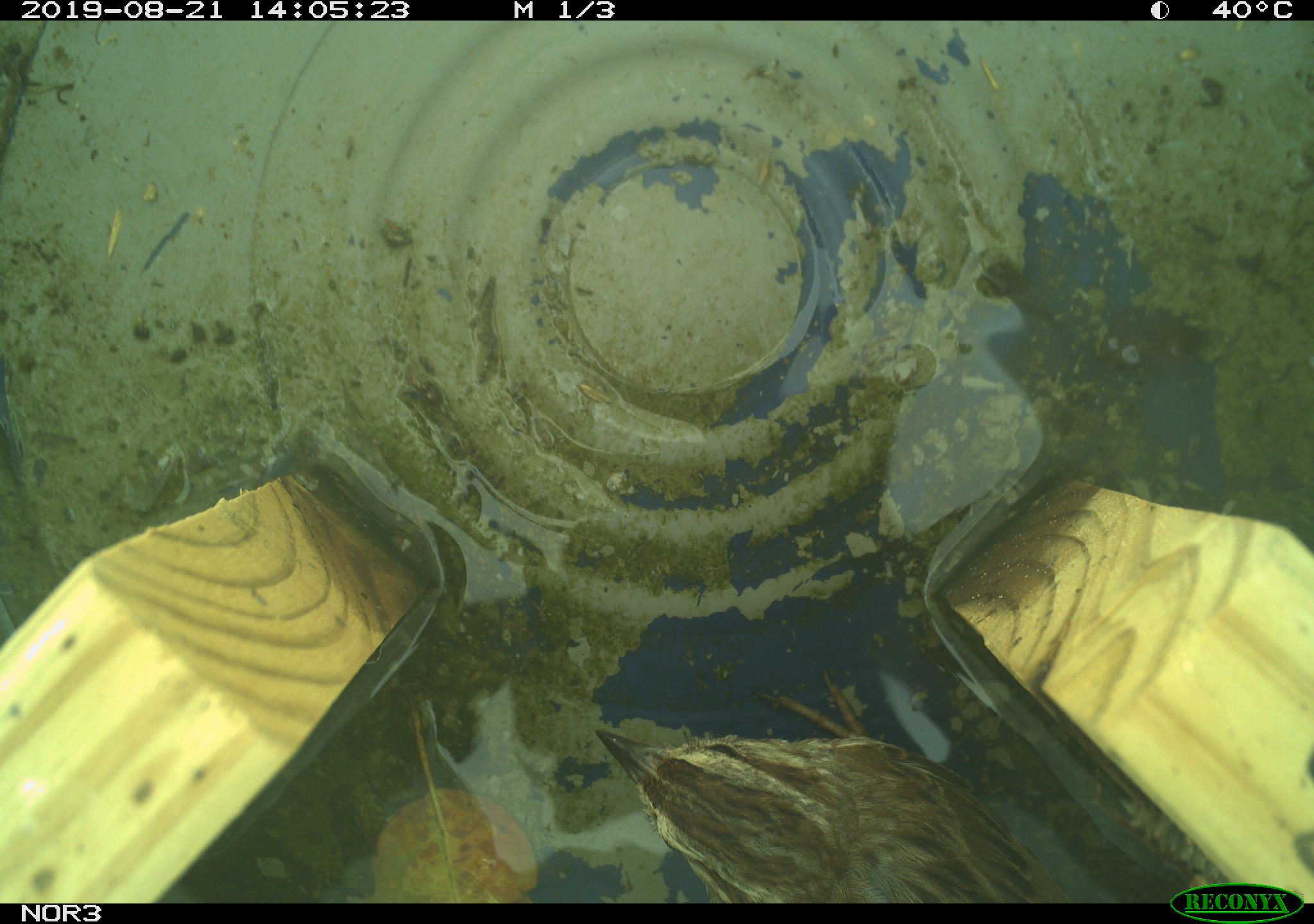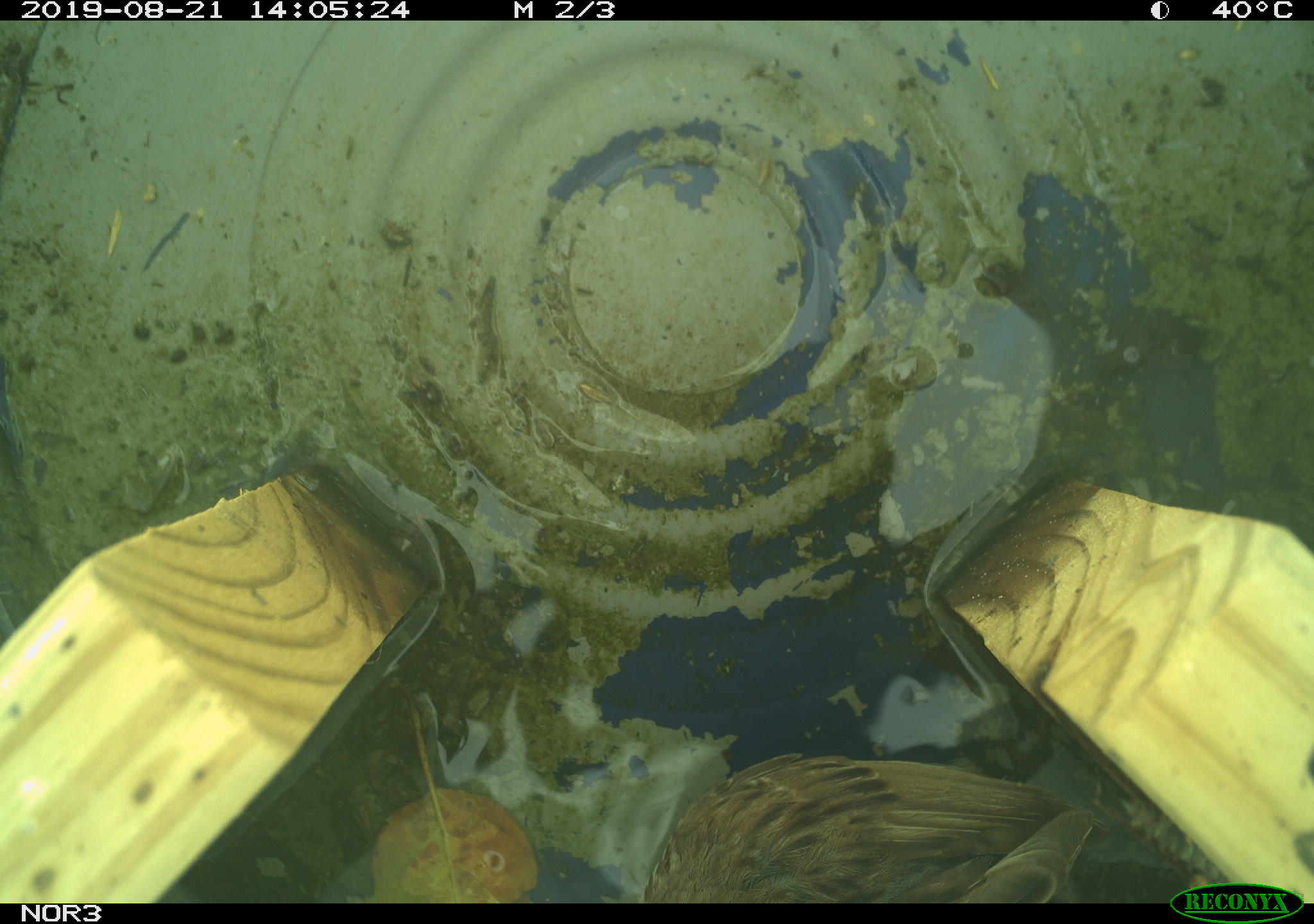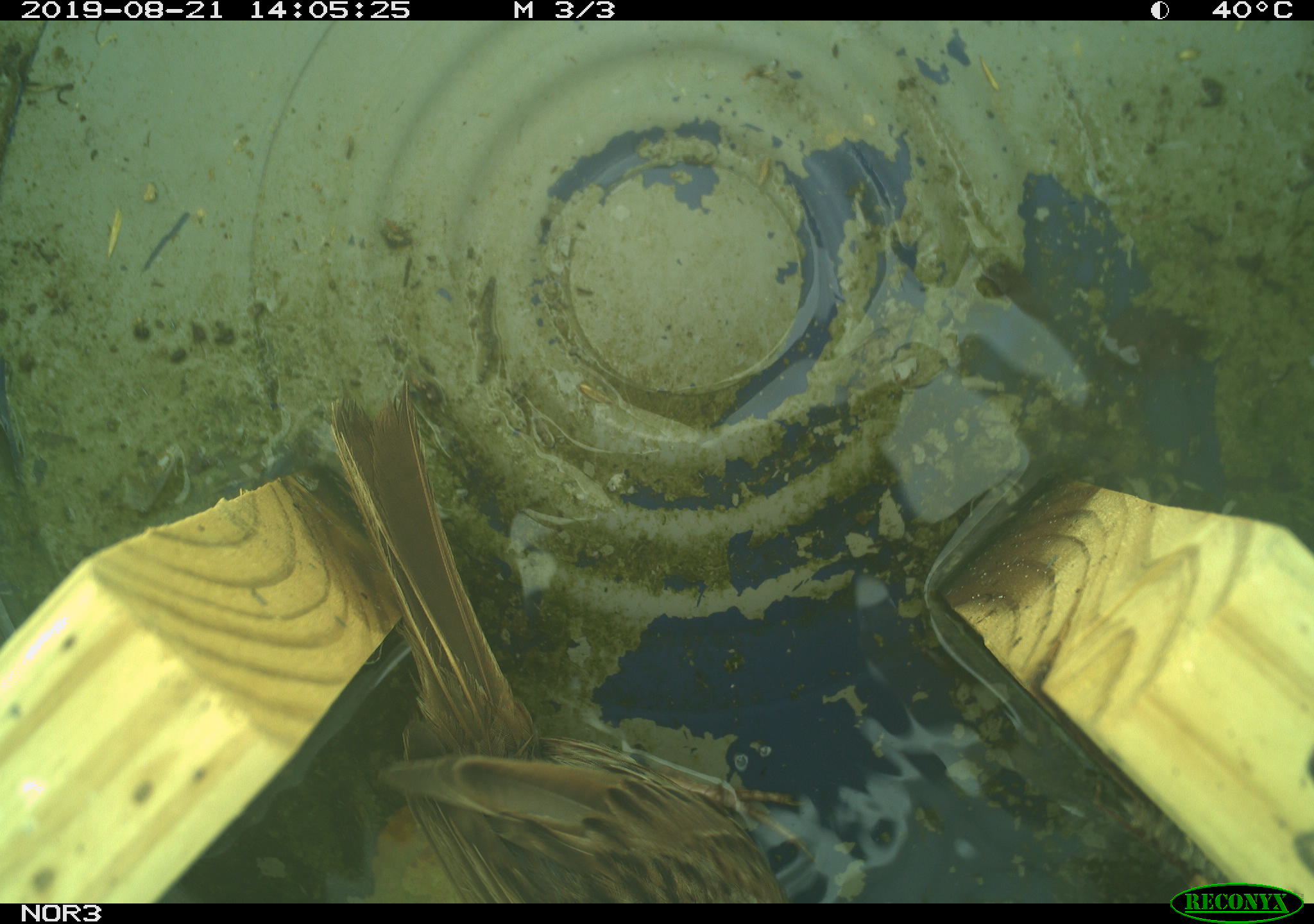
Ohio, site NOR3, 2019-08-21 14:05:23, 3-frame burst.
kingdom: Animalia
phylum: Chordata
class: Aves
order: Passeriformes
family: Passerellidae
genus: Melospiza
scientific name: Melospiza melodia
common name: song sparrow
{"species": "song sparrow (Melospiza melodia)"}